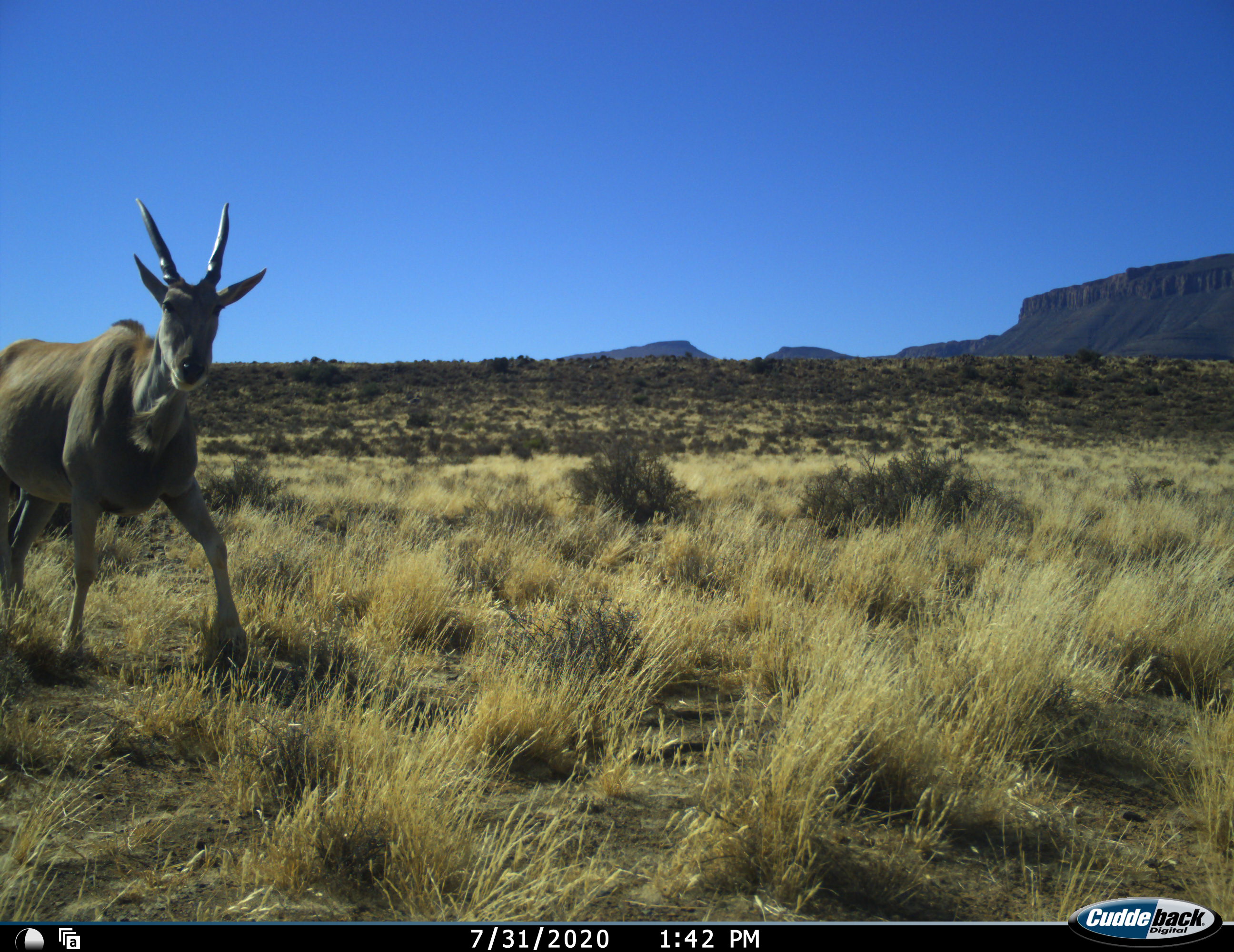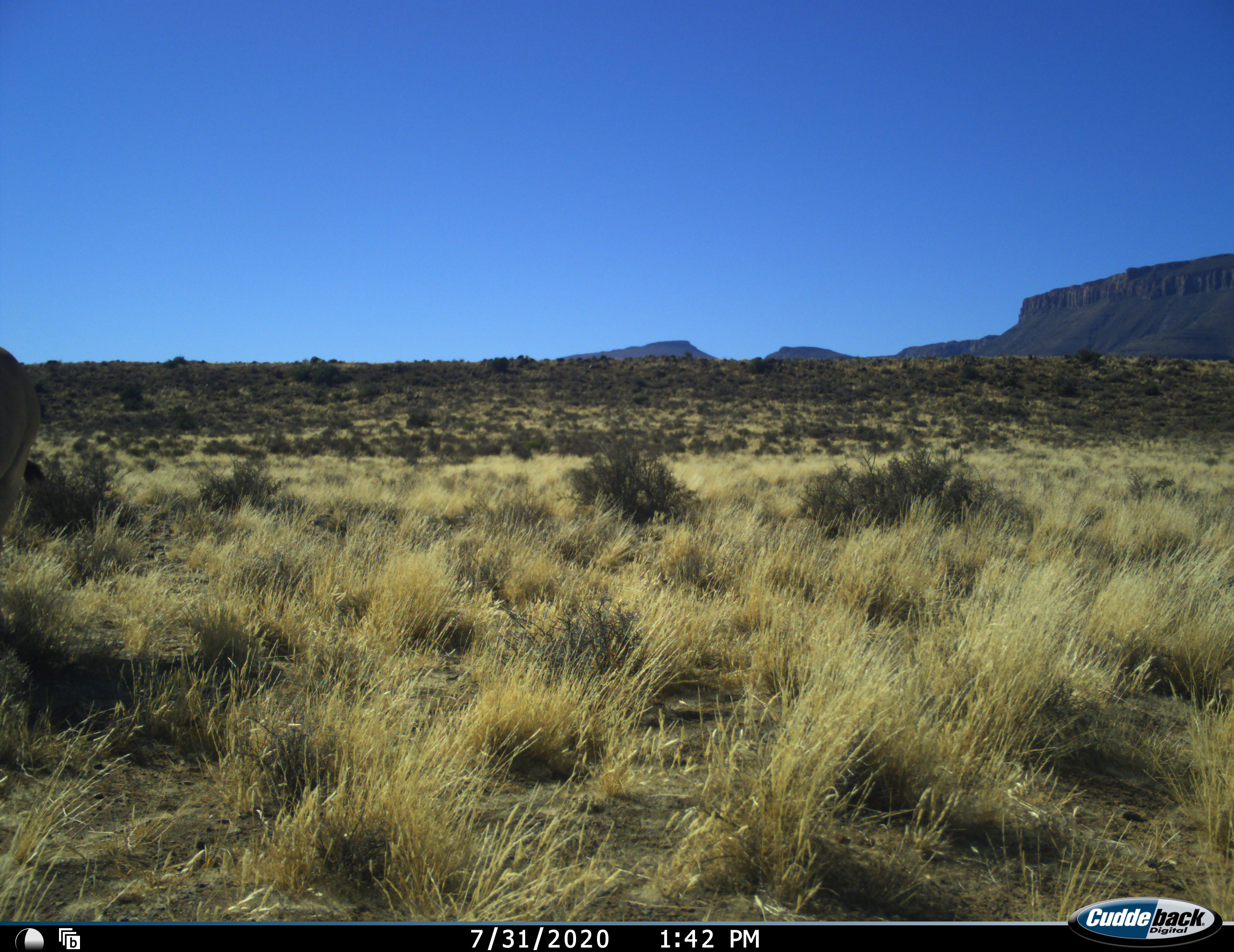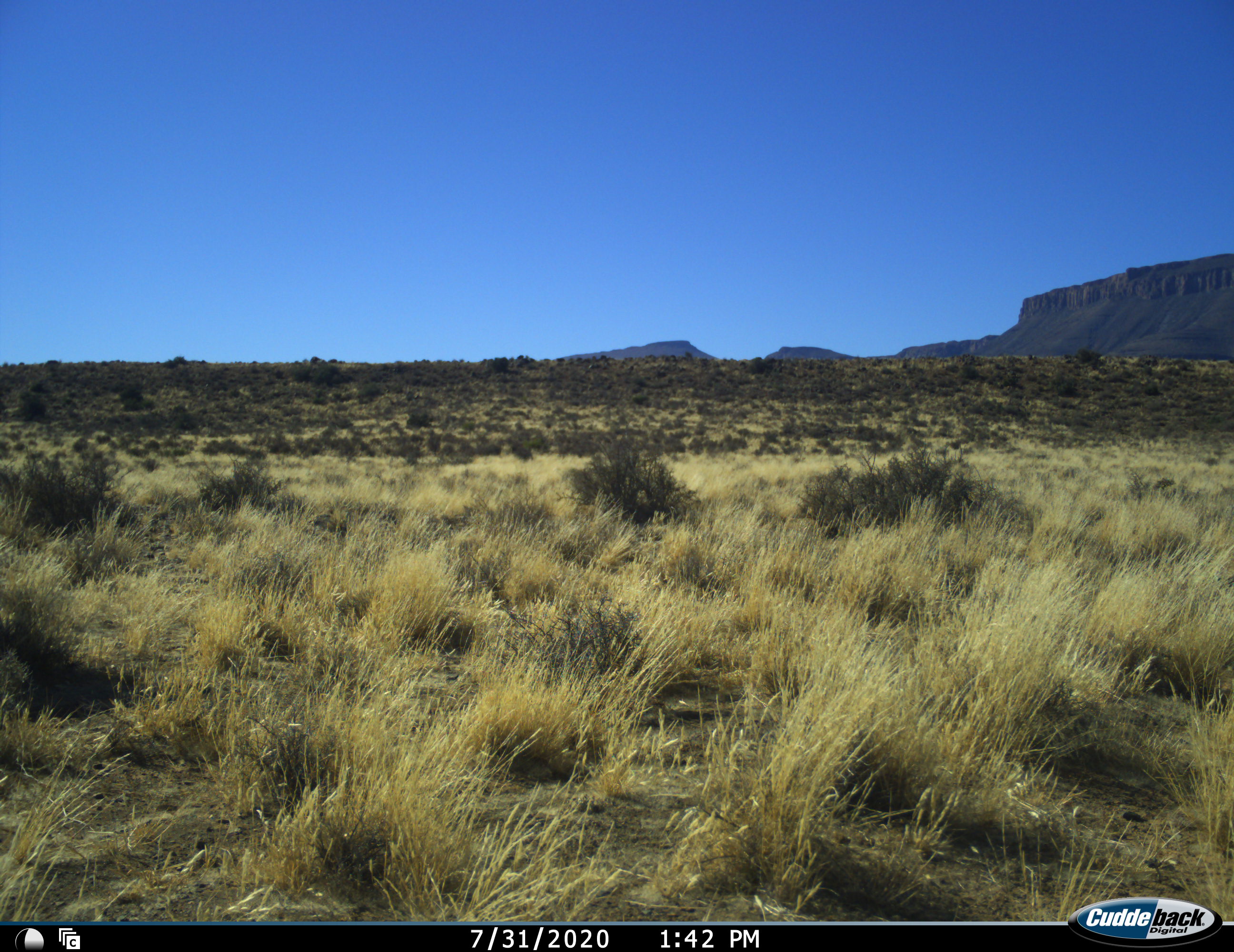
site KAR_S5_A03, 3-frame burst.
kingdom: Animalia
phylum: Chordata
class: Mammalia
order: Artiodactyla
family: Bovidae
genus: Tragelaphus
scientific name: Tragelaphus oryx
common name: eland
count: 1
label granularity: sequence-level